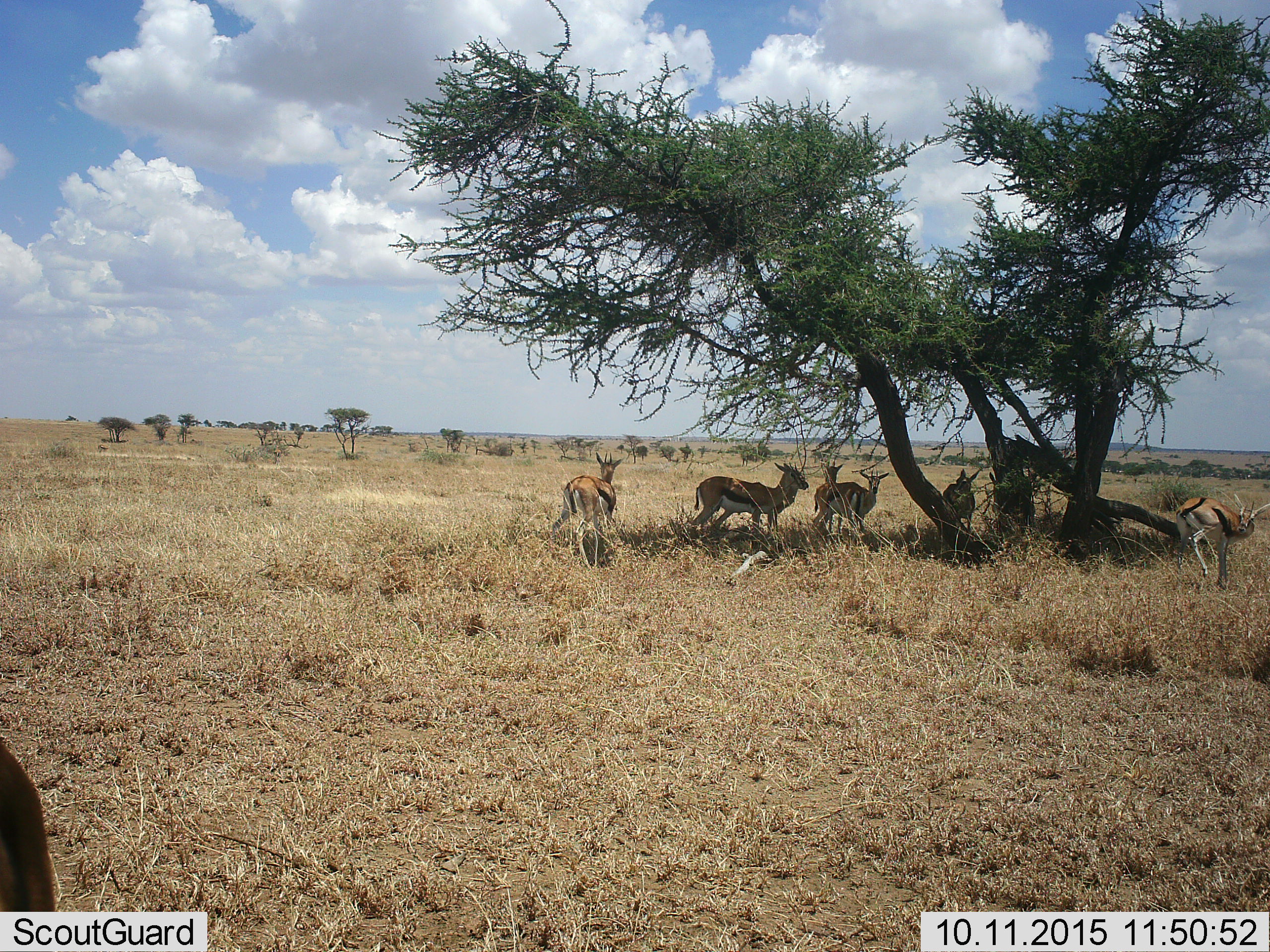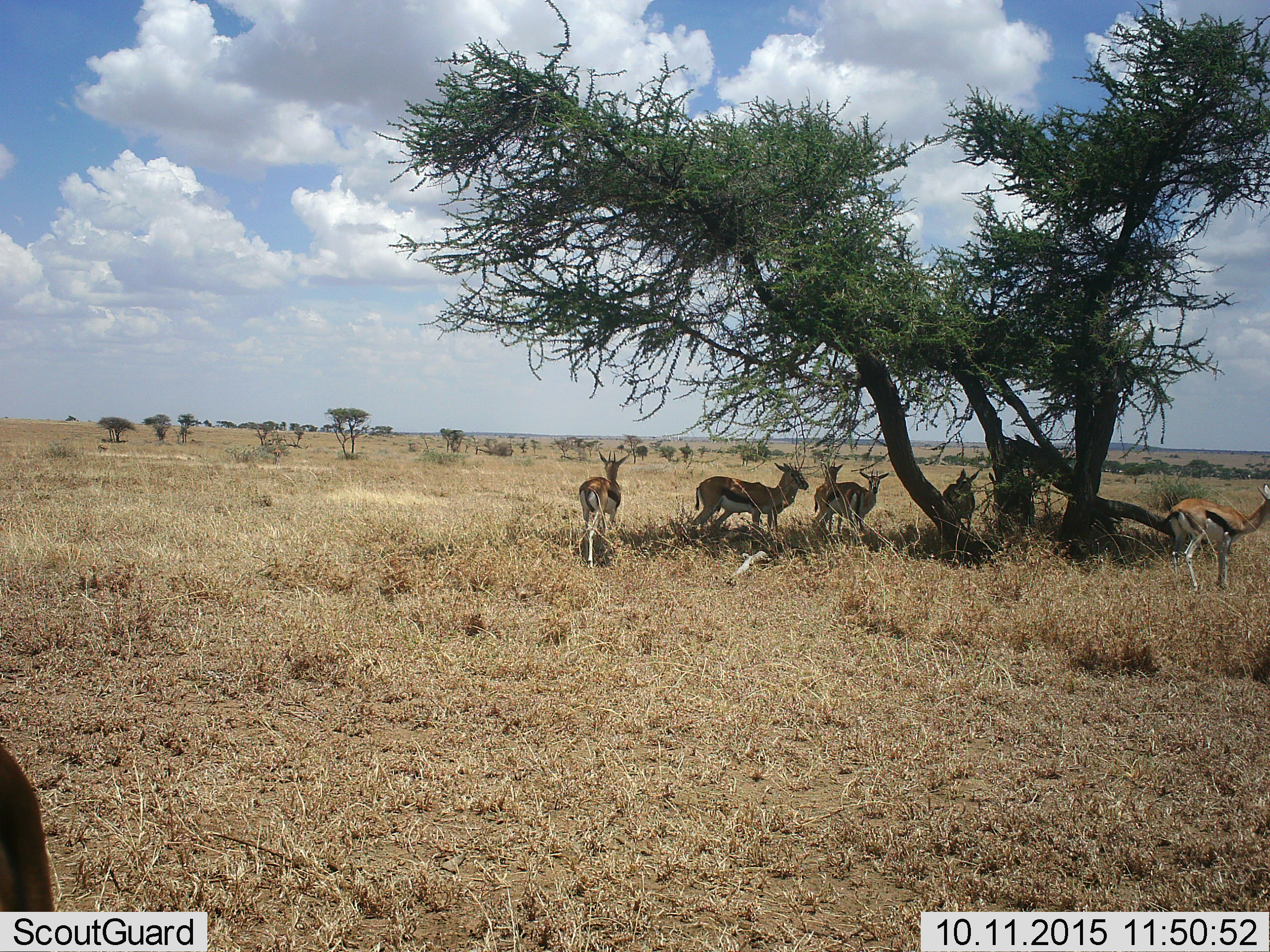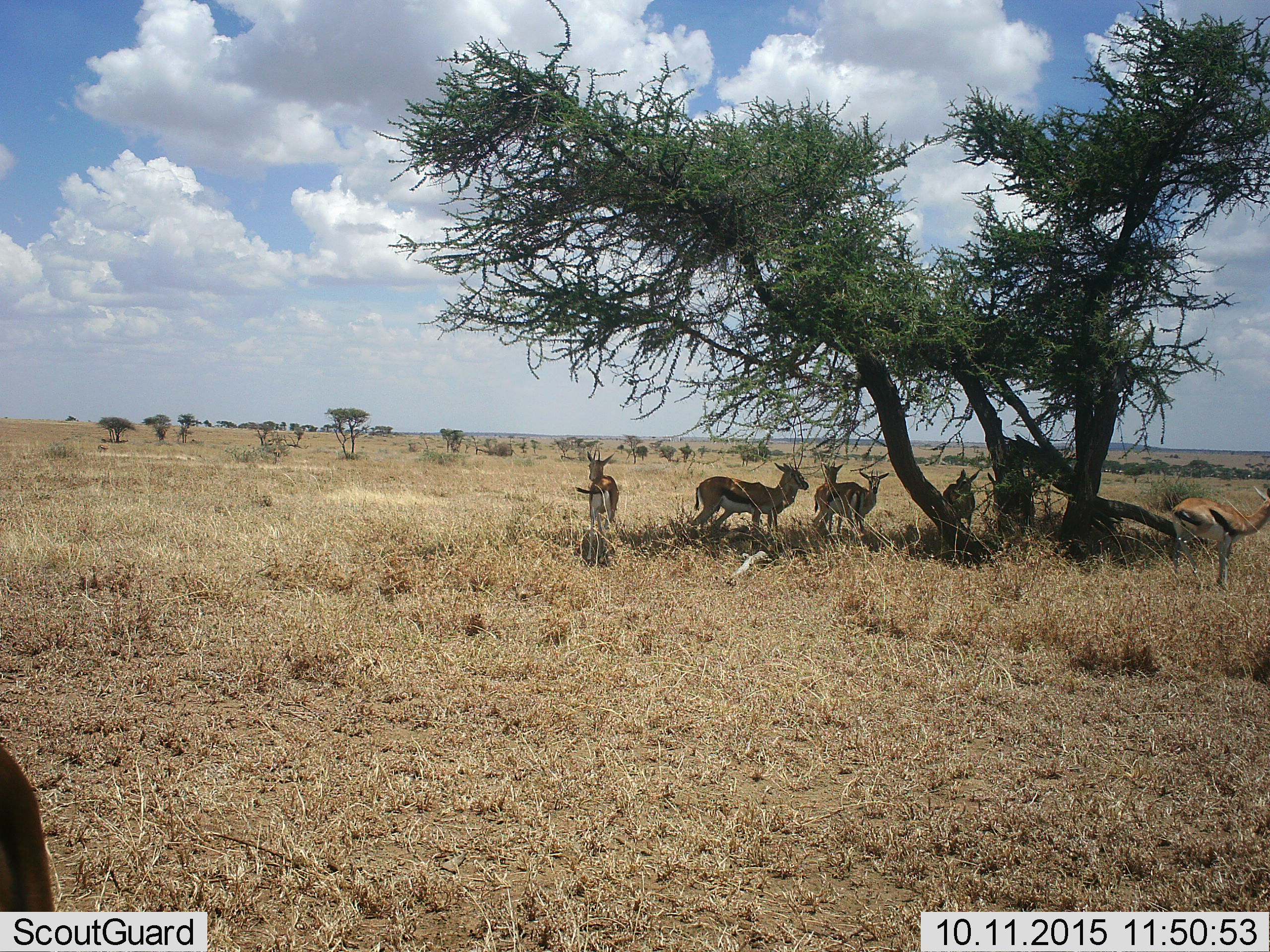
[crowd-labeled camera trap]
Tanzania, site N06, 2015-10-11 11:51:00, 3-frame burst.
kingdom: Animalia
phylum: Chordata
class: Mammalia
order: Artiodactyla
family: Bovidae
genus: Eudorcas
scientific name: Eudorcas thomsonii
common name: thomson's gazelle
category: gazellethomsons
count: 7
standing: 100%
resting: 0%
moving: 62%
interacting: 0%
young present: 0%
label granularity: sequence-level